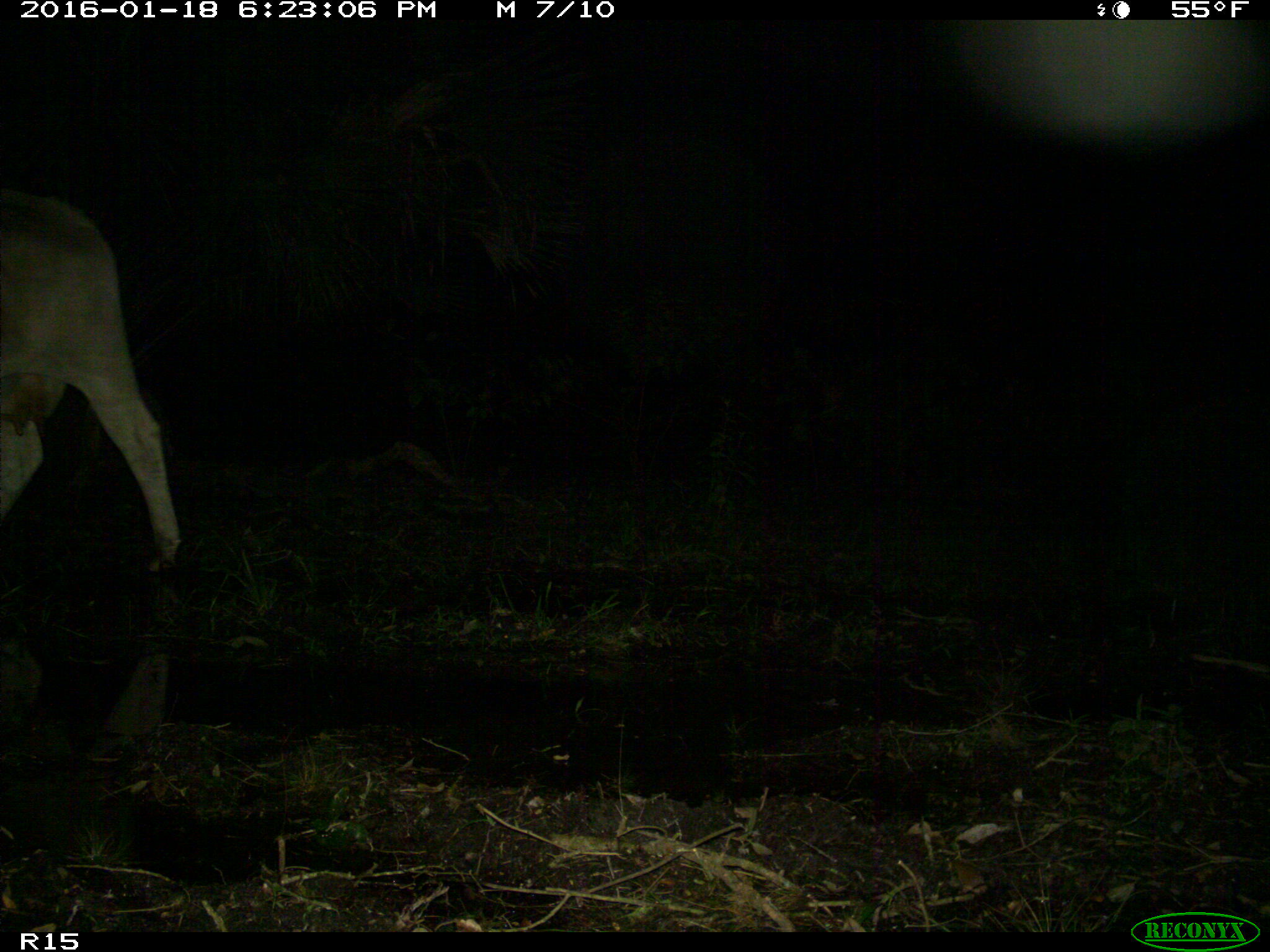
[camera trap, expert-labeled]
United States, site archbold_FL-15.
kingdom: Animalia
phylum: Chordata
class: Mammalia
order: Artiodactyla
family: Bovidae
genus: Bos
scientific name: Bos taurus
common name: domestic cow